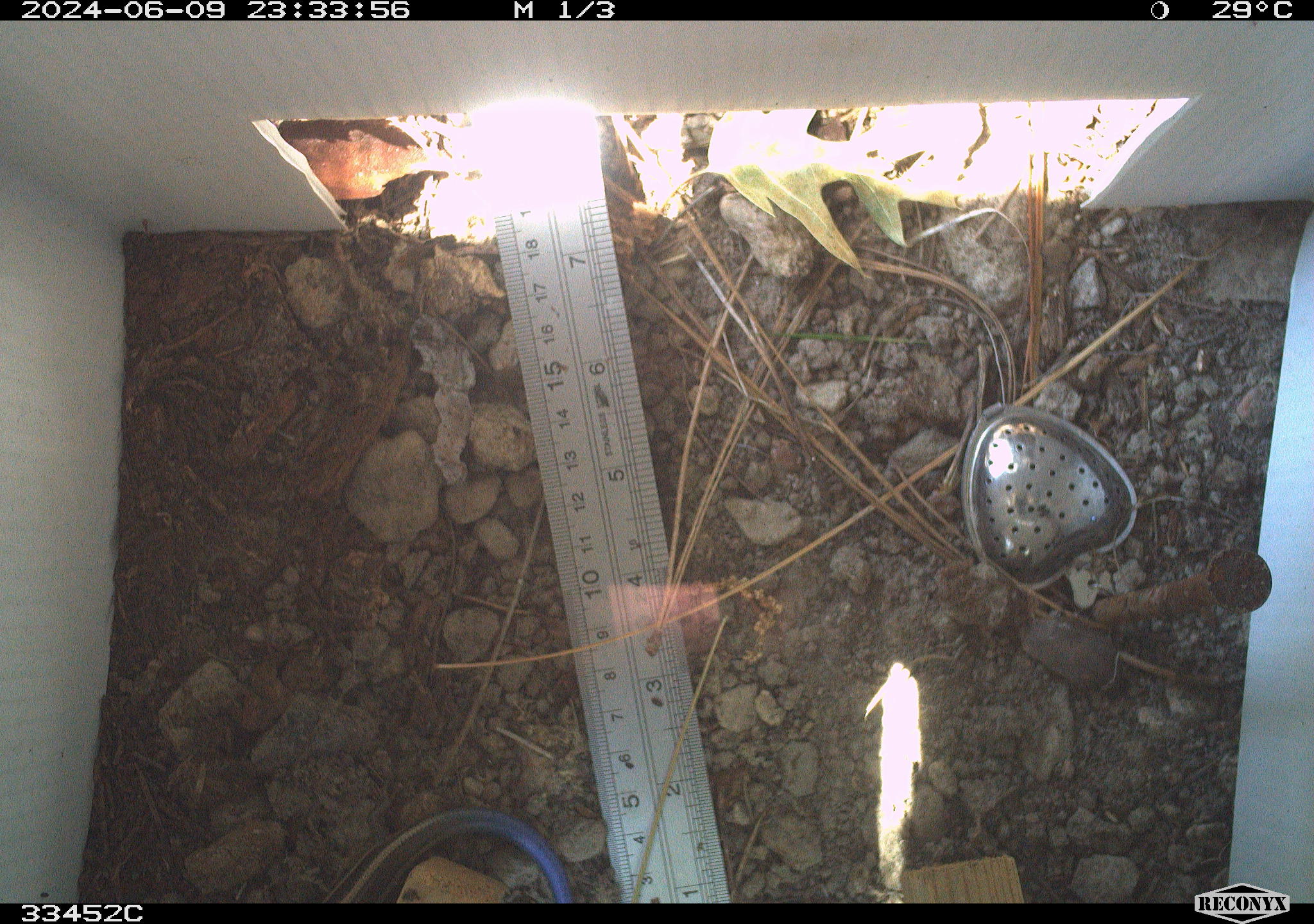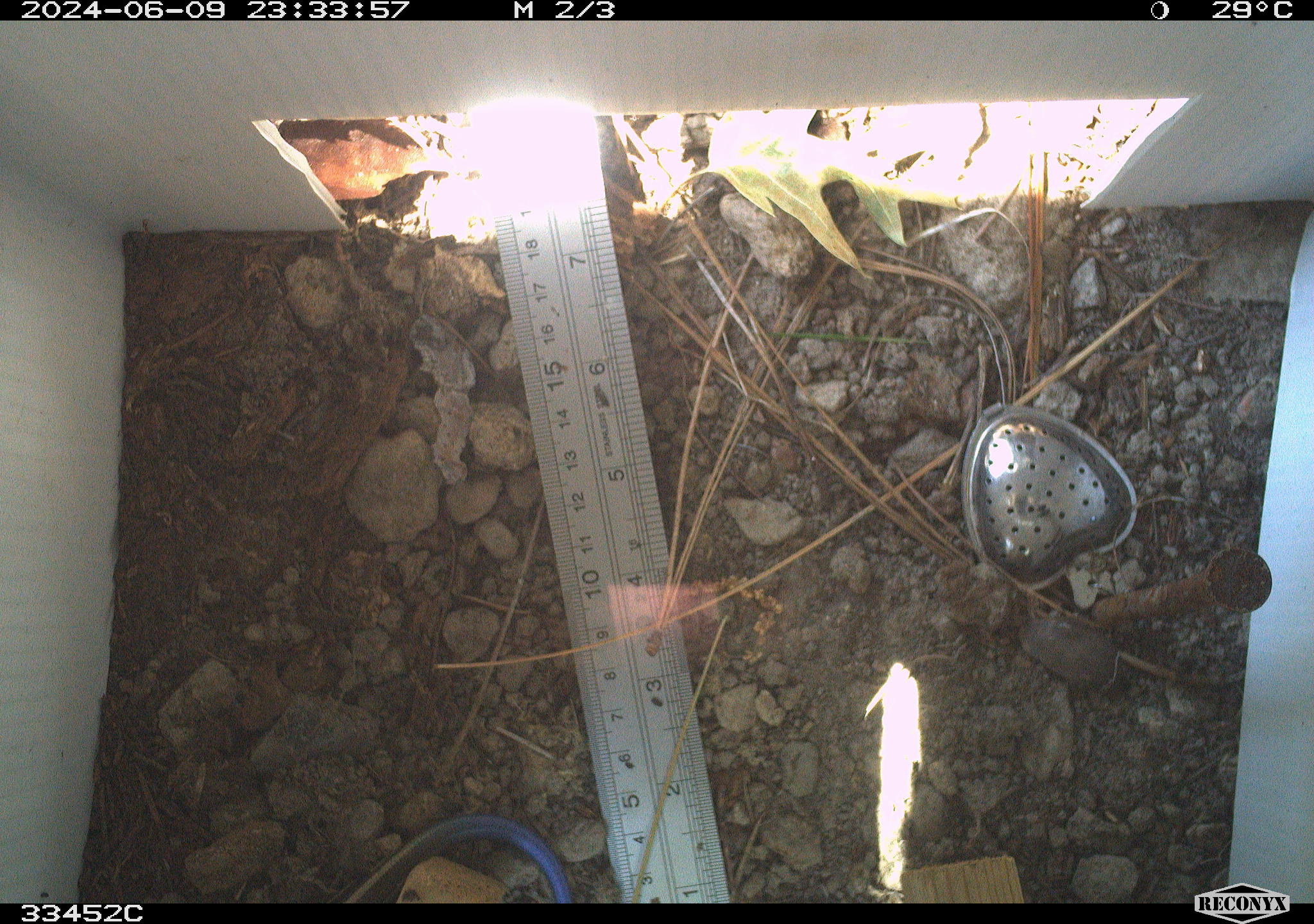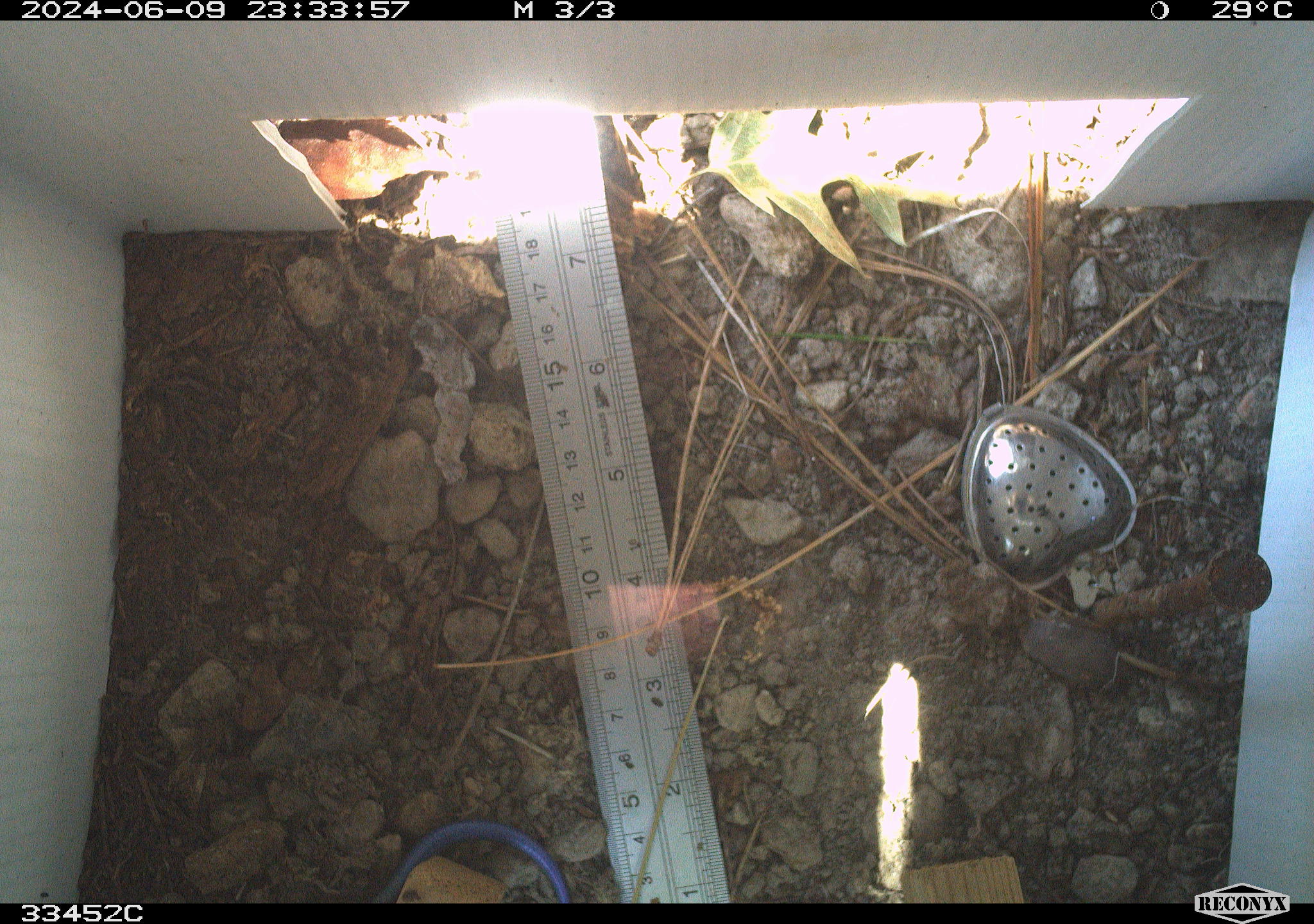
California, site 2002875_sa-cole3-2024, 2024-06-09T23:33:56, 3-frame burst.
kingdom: Animalia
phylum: Chordata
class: Reptilia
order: Squamata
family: Scincidae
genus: Plestiodon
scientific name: Plestiodon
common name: blue-tailed skinks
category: plestiodon species